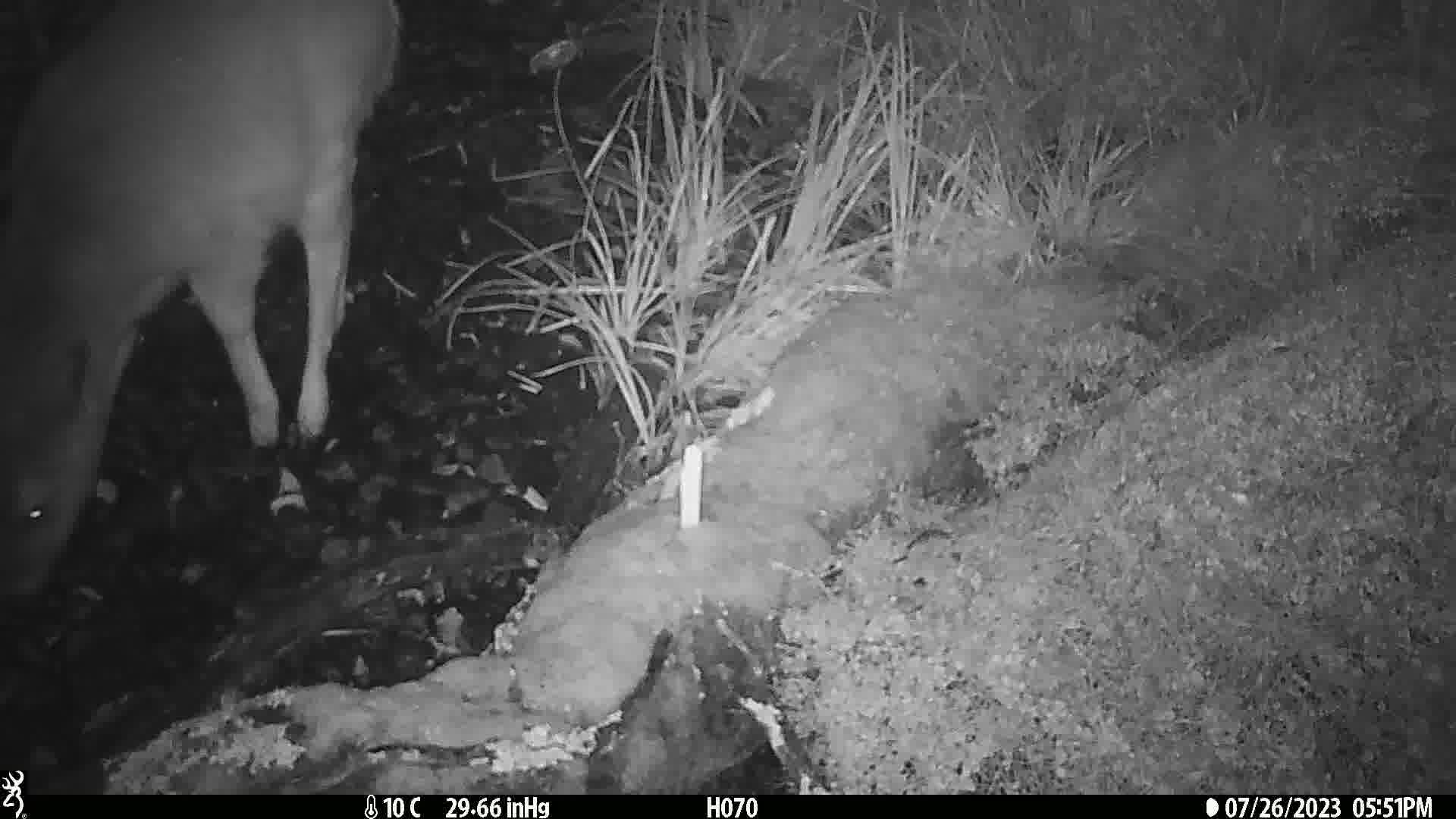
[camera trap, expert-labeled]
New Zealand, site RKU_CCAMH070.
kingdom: Animalia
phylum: Chordata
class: Mammalia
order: Artiodactyla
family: Cervidae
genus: Odocoileus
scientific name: Odocoileus virginianus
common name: white-tailed deer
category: white tailed deer